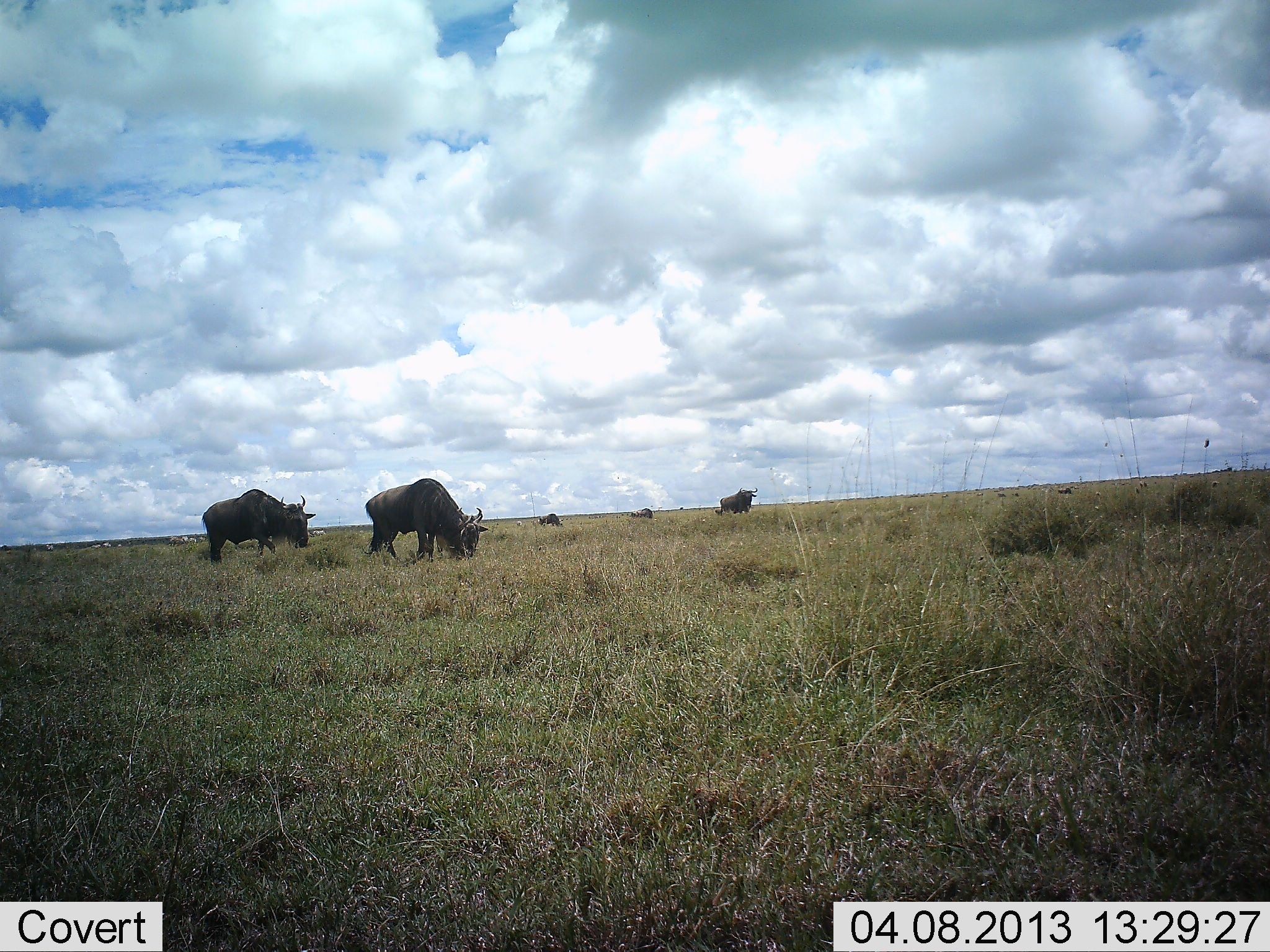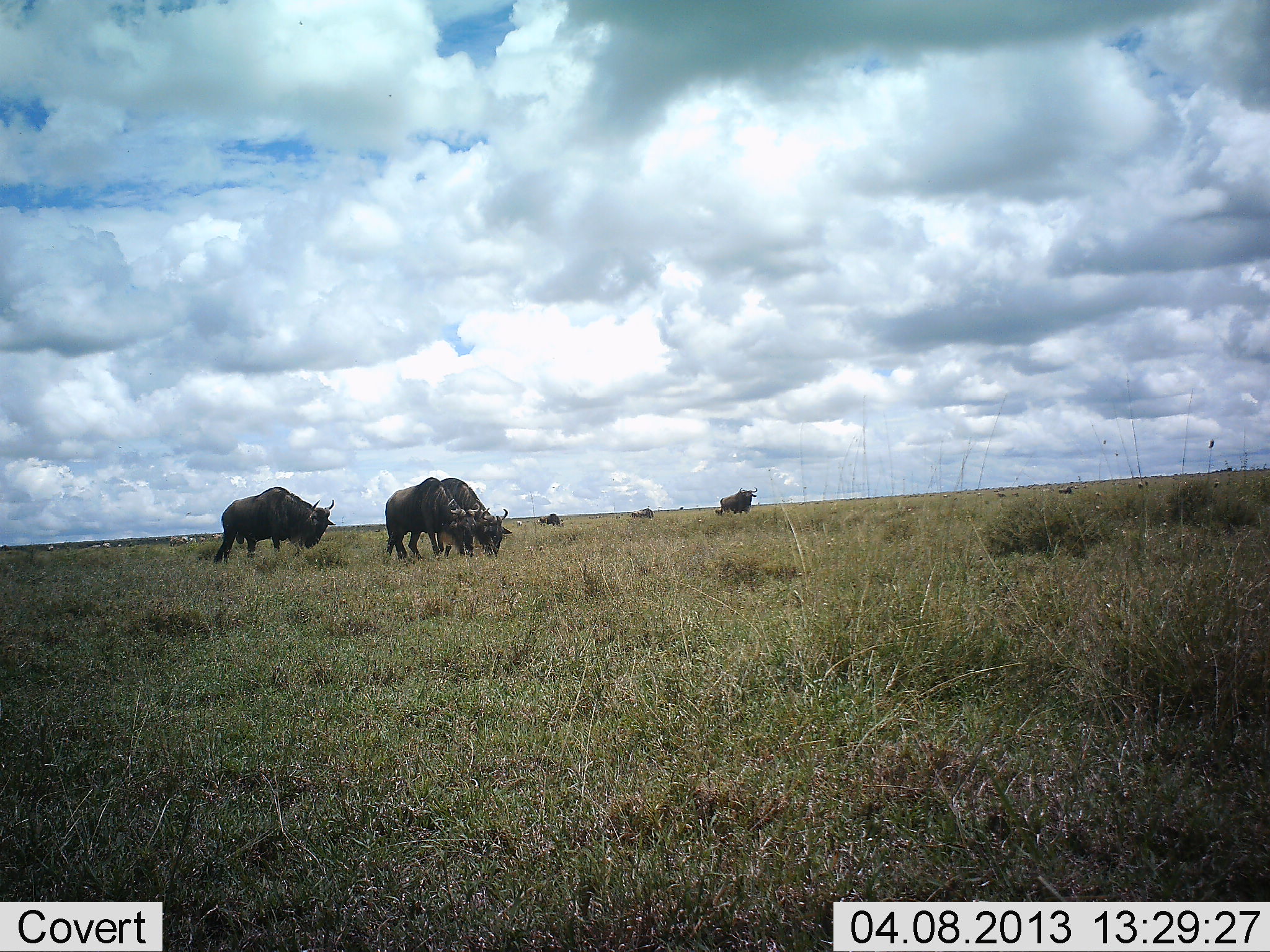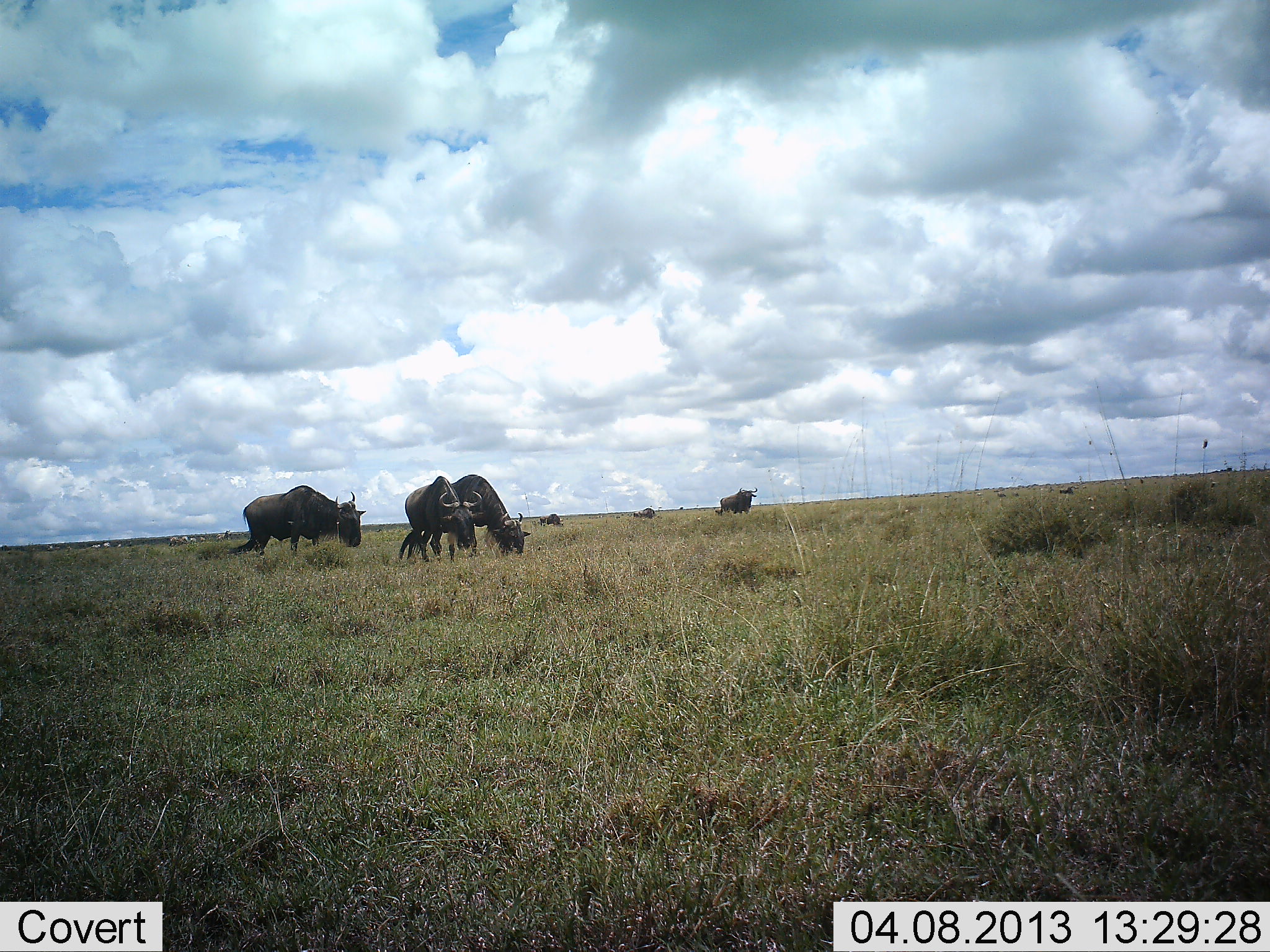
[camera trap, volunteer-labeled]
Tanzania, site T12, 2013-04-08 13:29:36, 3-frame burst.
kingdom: Animalia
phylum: Chordata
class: Mammalia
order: Artiodactyla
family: Bovidae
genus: Connochaetes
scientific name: Connochaetes taurinus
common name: blue wildebeest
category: wildebeest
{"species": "wildebeest (blue wildebeest) (Connochaetes taurinus)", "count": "6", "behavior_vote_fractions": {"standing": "63%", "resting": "15%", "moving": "56%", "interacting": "4%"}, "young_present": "0%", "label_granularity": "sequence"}